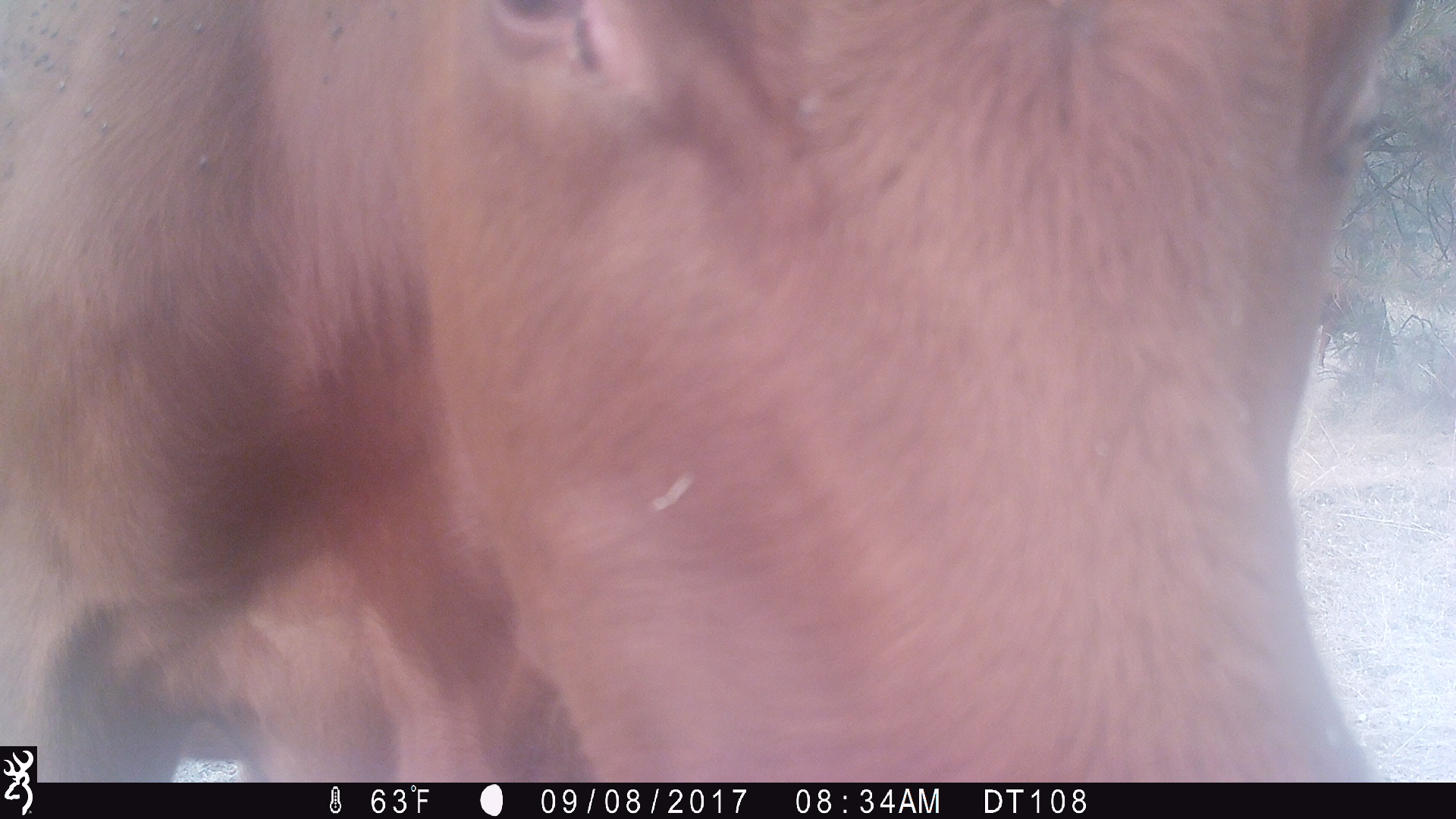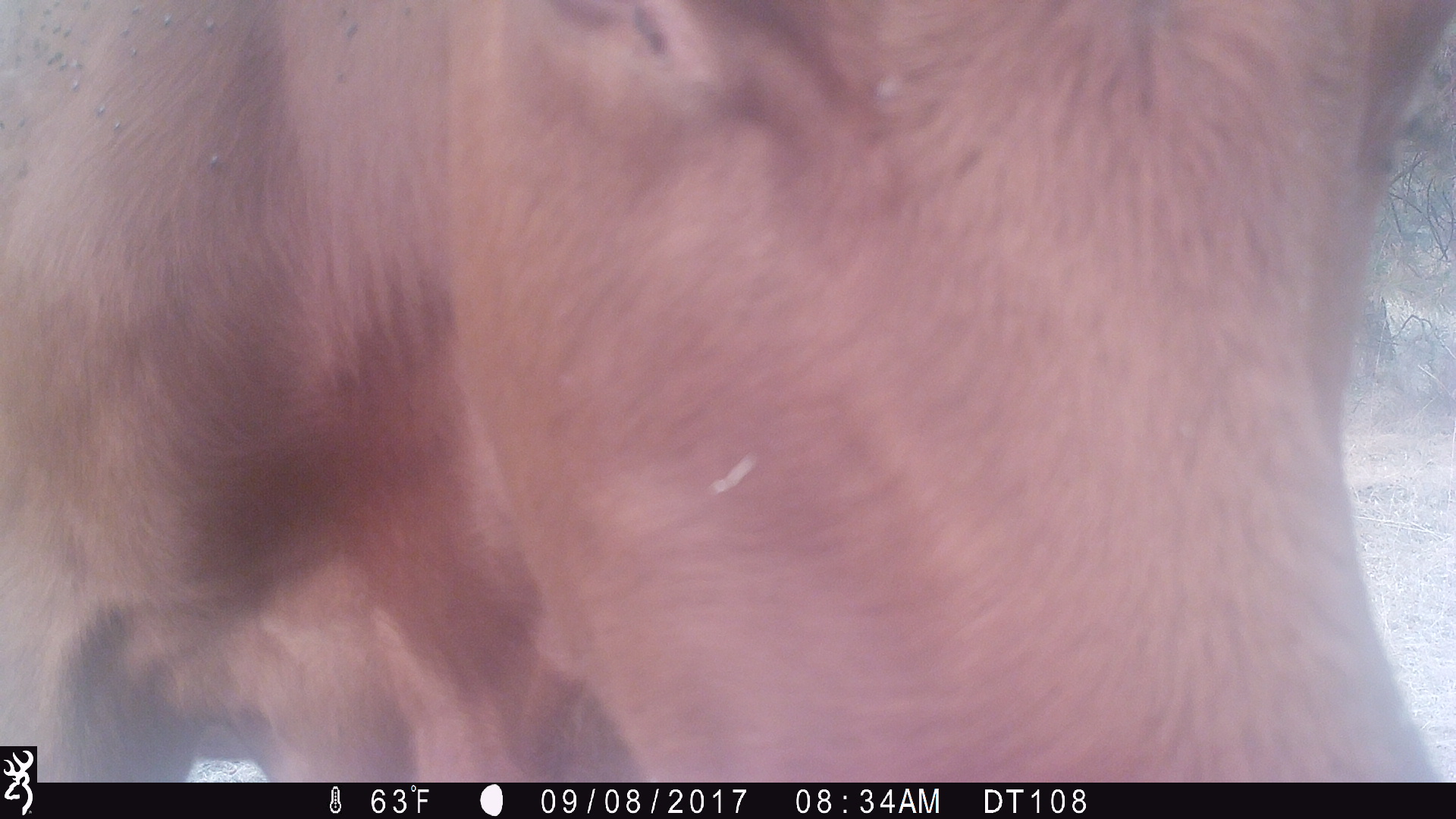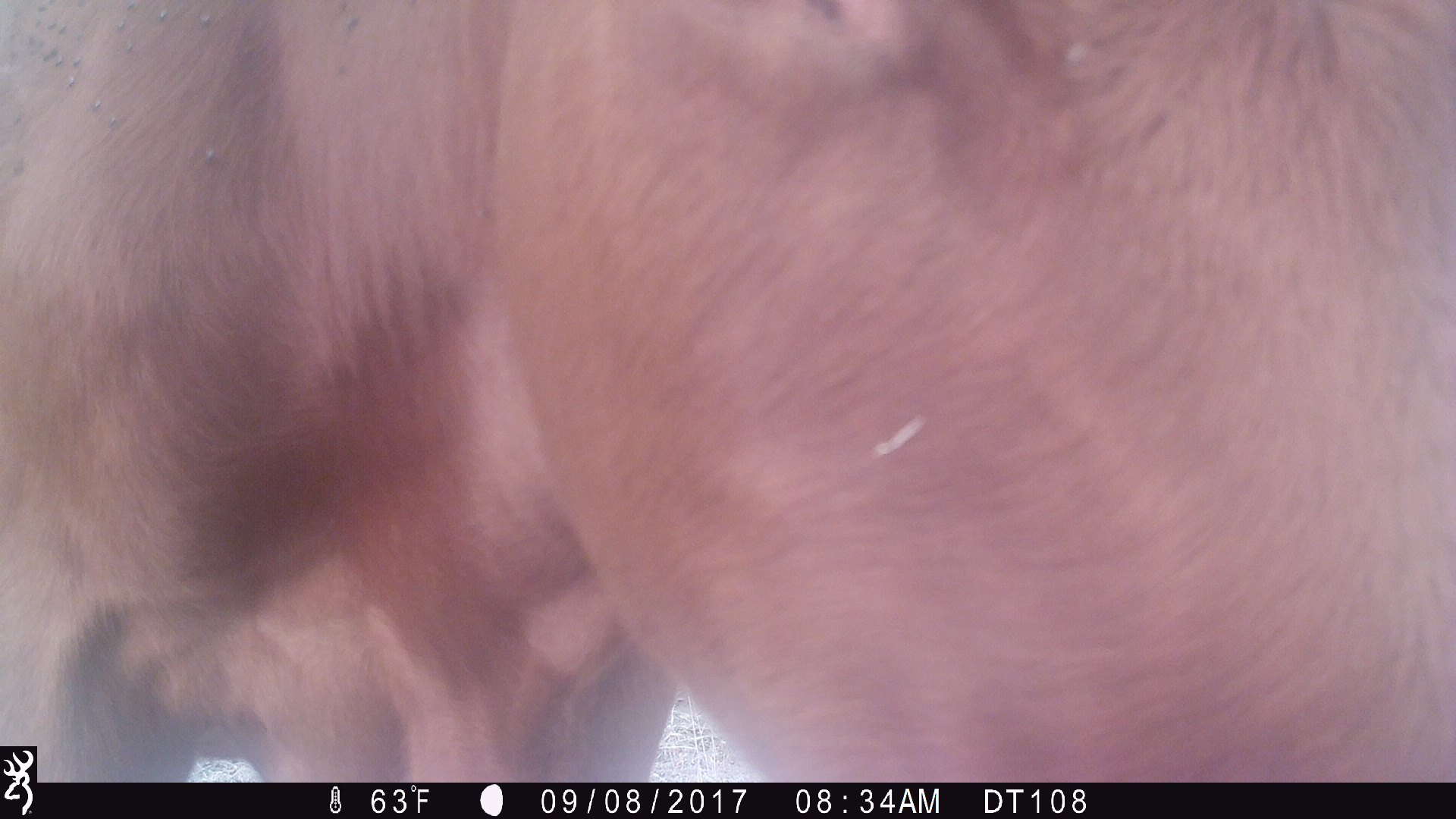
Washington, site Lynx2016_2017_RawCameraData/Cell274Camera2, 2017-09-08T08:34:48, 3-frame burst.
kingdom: Animalia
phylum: Chordata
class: Mammalia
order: Artiodactyla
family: Bovidae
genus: Bos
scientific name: Bos taurus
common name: domestic cattle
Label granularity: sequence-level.